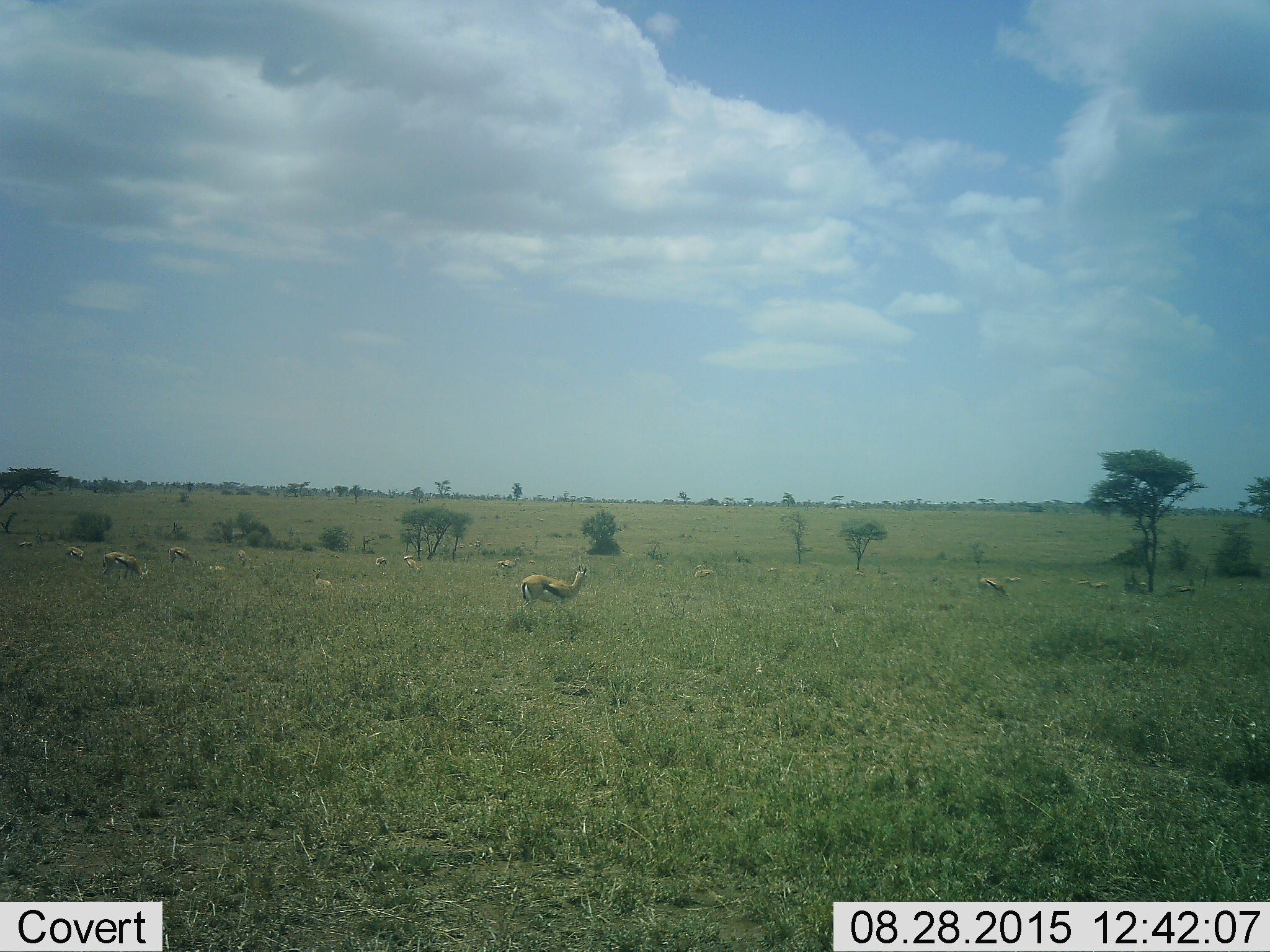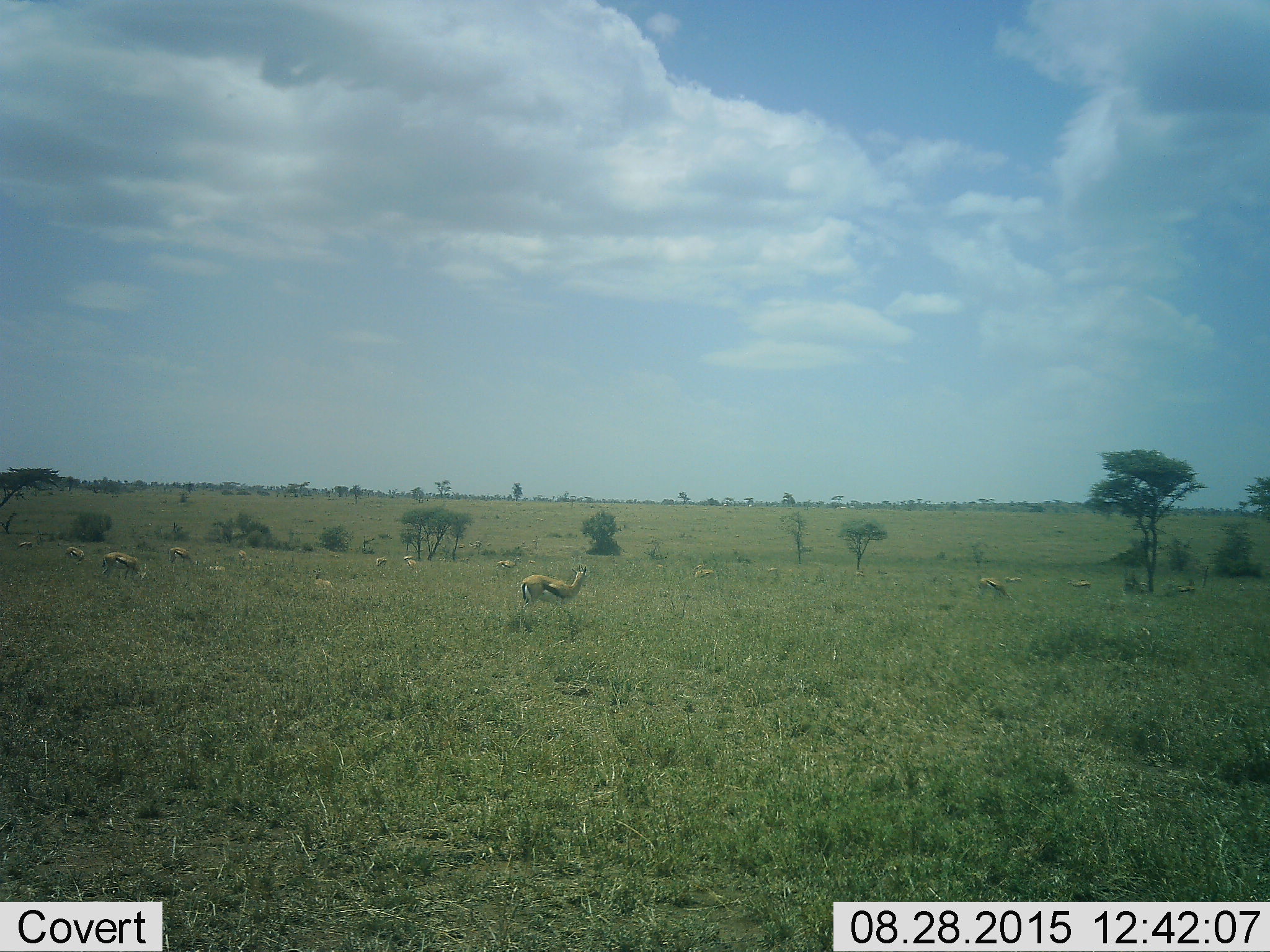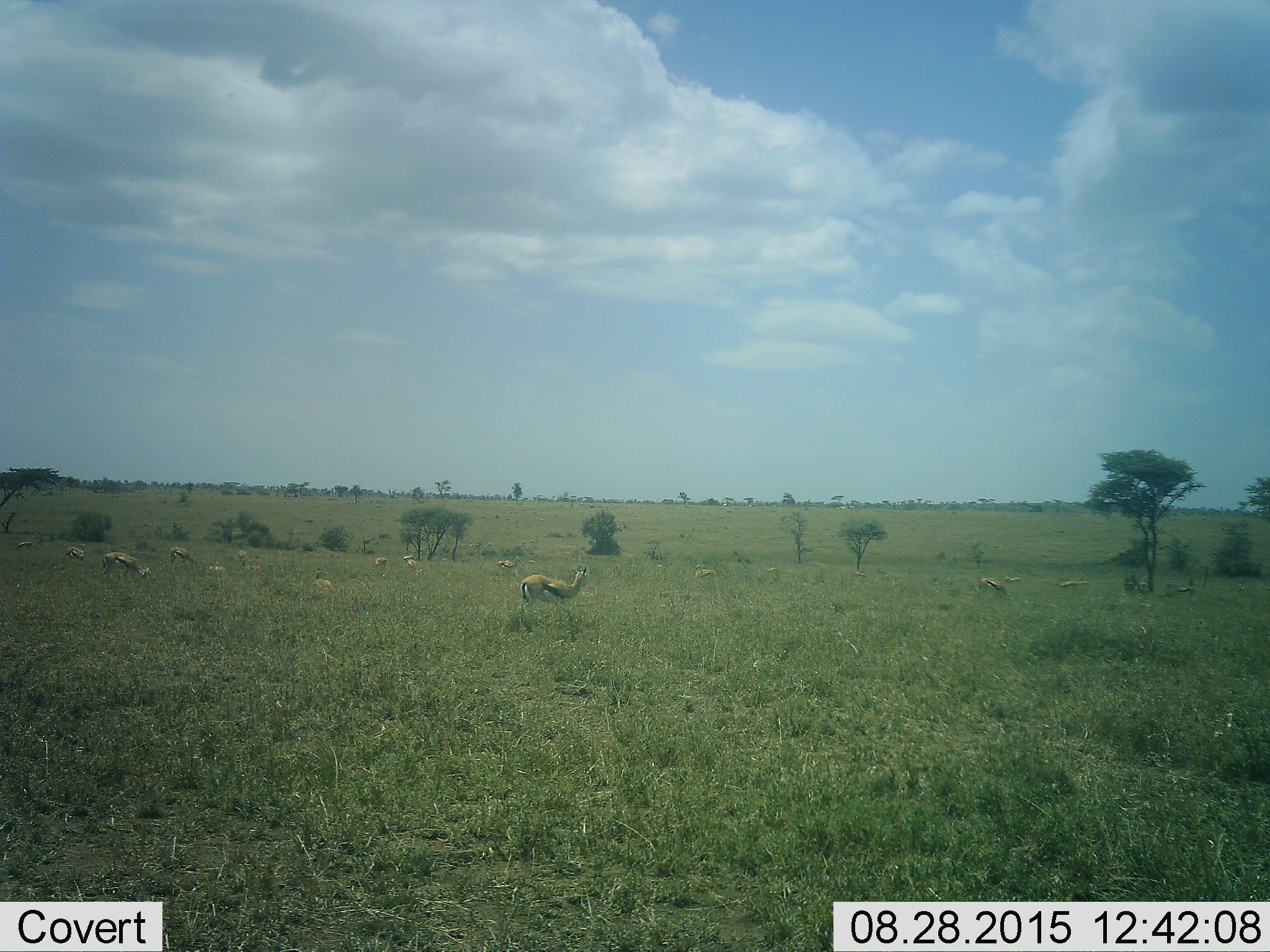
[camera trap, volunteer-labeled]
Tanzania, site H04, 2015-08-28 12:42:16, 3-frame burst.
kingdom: Animalia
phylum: Chordata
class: Mammalia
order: Artiodactyla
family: Bovidae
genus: Eudorcas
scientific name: Eudorcas thomsonii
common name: thomson's gazelle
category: gazellethomsons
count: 11-50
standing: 100%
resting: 62%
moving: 12%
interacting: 0%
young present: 12%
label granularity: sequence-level